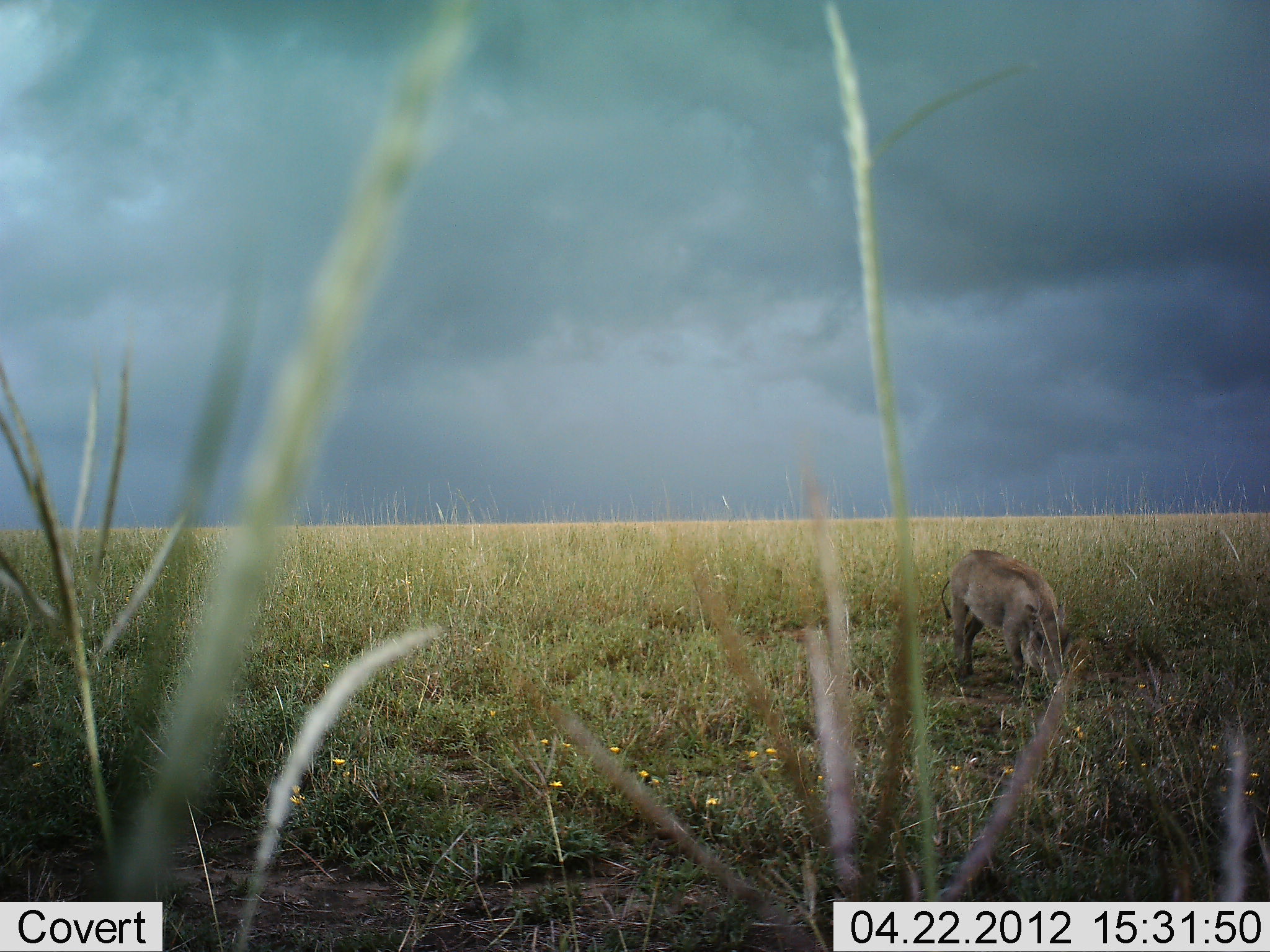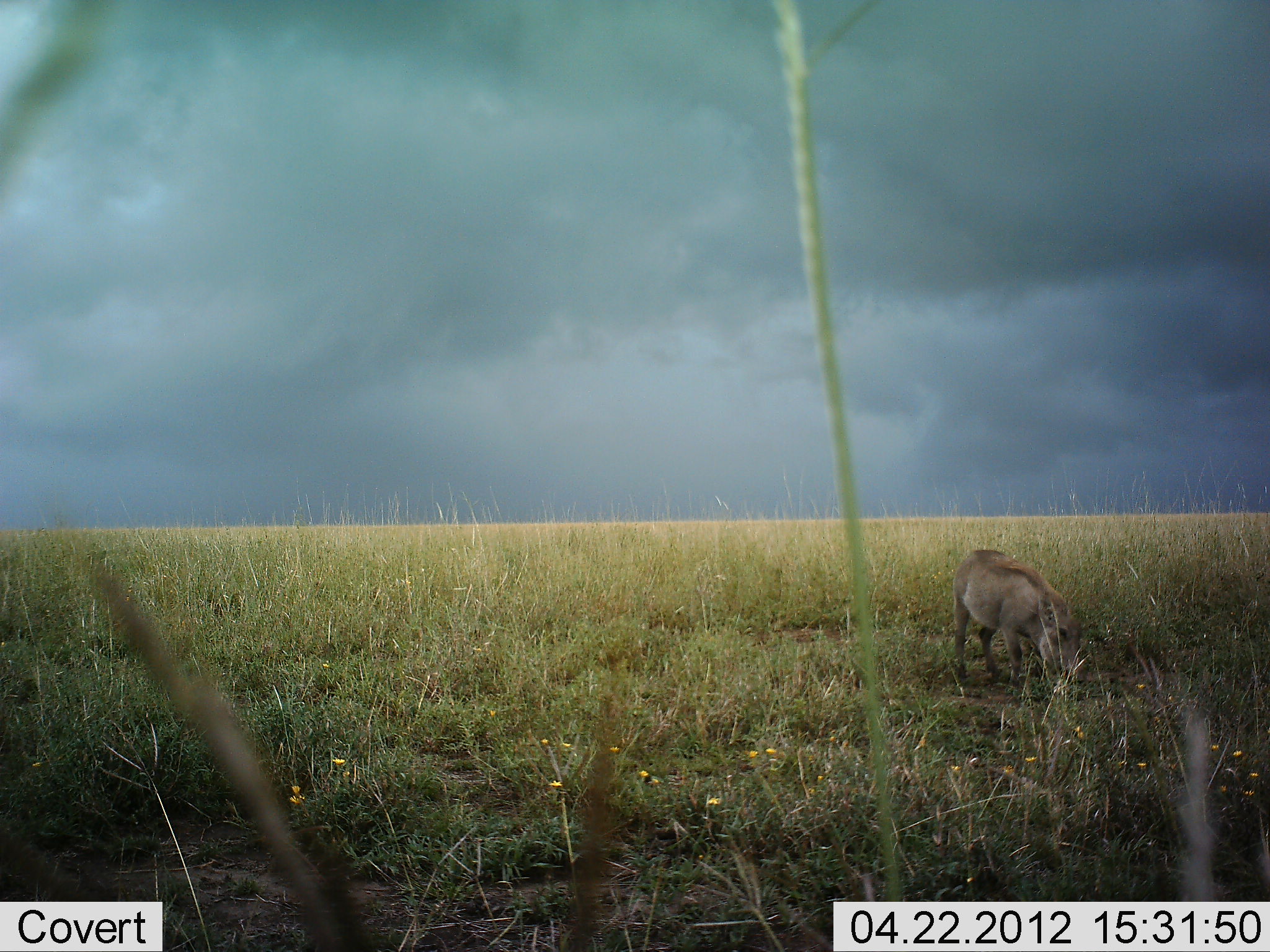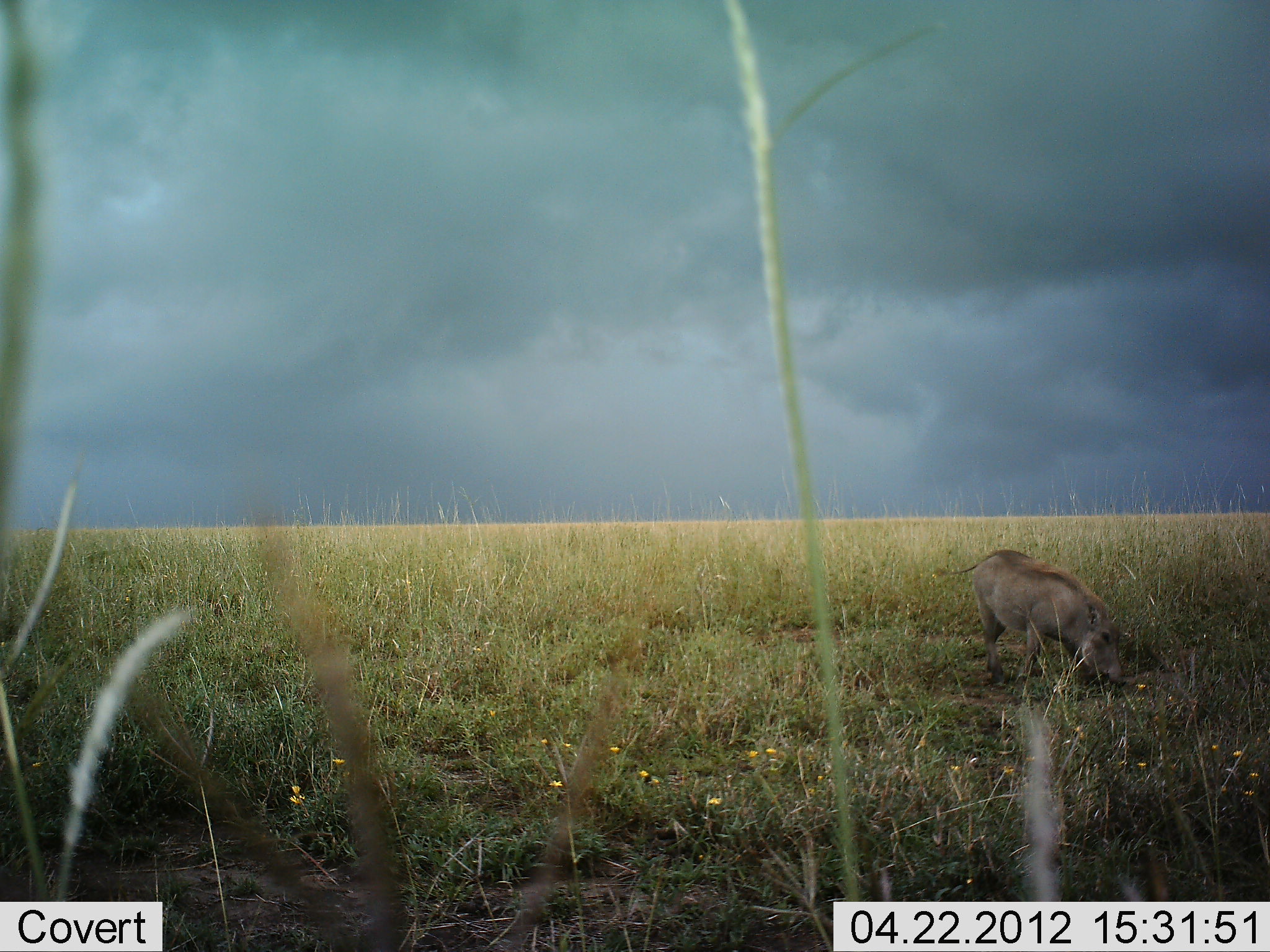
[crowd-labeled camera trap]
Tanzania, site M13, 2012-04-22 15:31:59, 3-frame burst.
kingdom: Animalia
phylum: Chordata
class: Mammalia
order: Artiodactyla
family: Suidae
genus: Phacochoerus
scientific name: Phacochoerus africanus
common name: warthog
Warthog (Phacochoerus africanus), count 1. Behavior (volunteer vote fractions): standing 5%, resting 0%, moving 24%, interacting 0%. Young present (vote fraction): 5%. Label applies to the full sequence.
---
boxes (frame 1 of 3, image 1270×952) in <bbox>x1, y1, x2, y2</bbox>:
animal: <bbox>940, 548, 1069, 690</bbox>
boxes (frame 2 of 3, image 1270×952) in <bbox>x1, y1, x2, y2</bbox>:
animal: <bbox>951, 547, 1087, 699</bbox>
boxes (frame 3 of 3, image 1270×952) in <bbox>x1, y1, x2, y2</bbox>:
animal: <bbox>932, 548, 1129, 691</bbox>